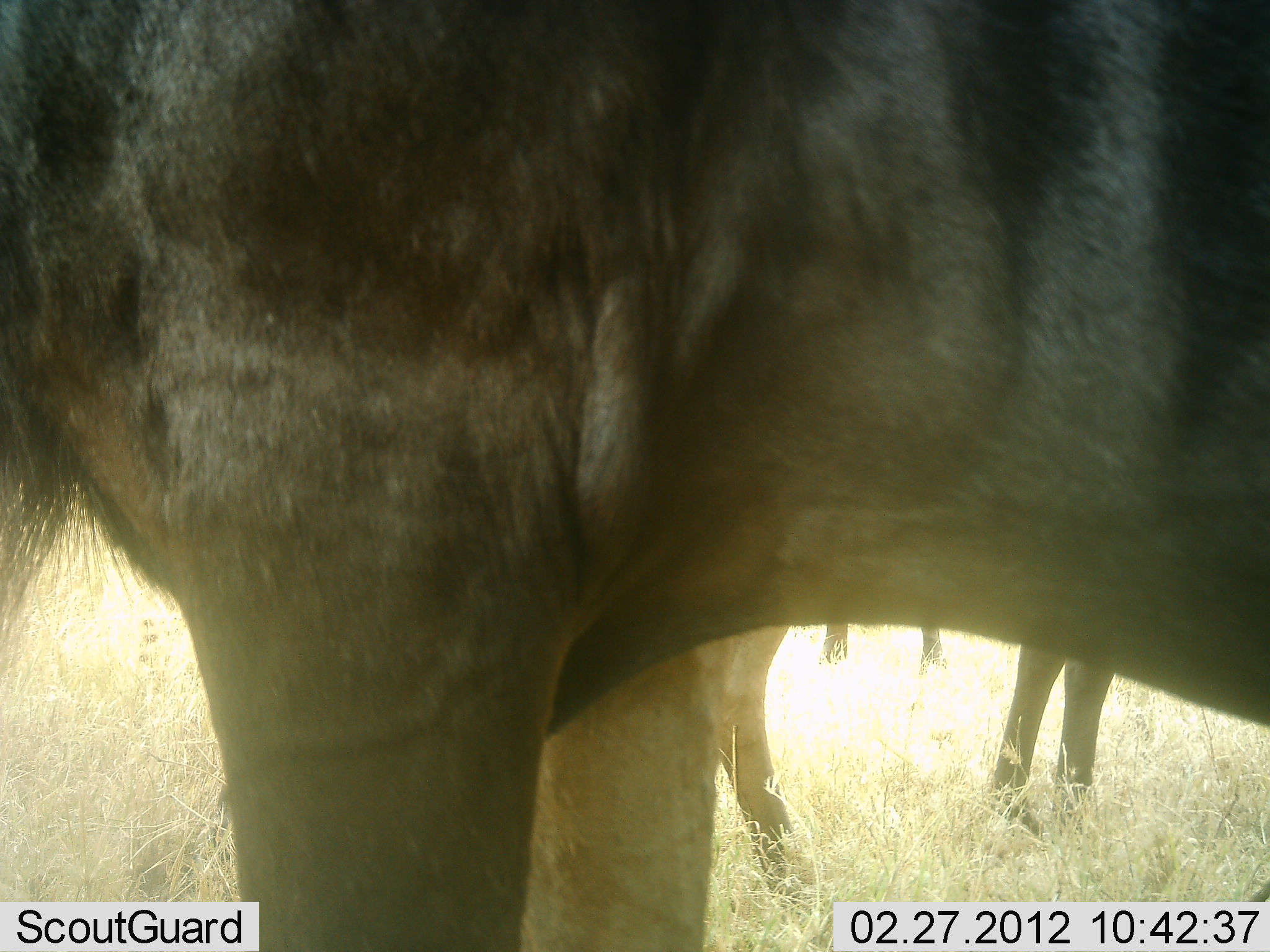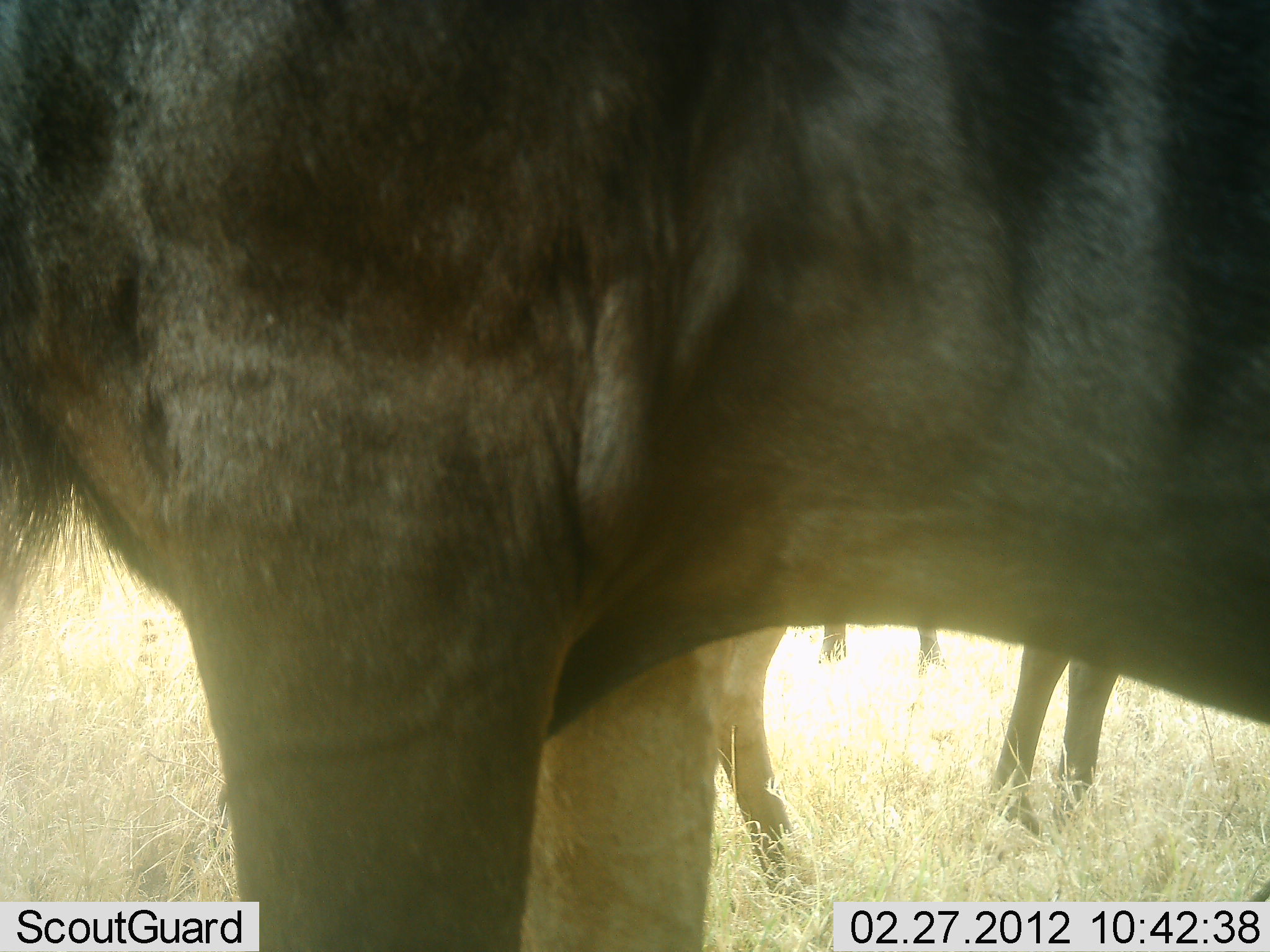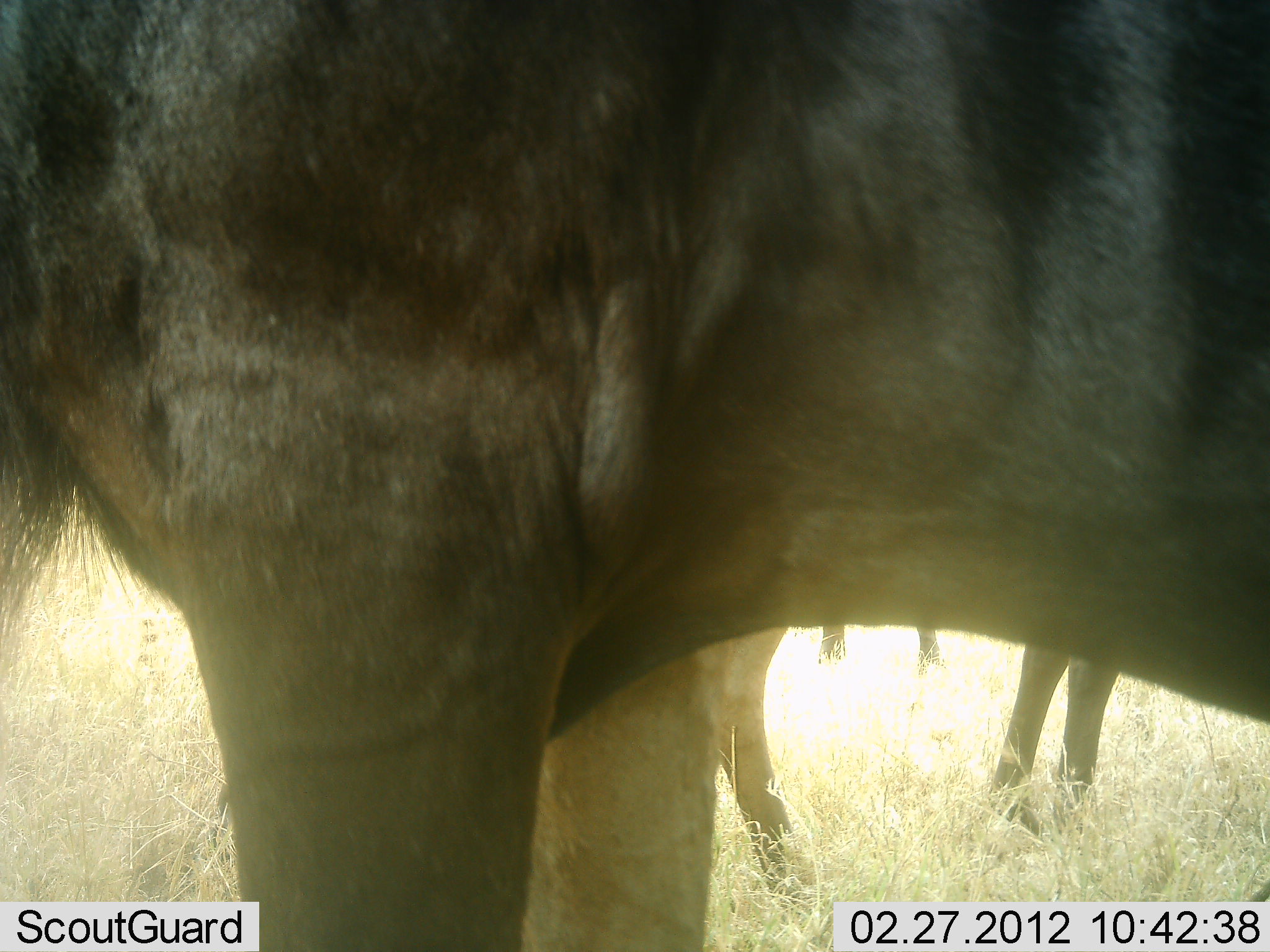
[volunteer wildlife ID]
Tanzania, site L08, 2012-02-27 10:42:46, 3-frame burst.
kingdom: Animalia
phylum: Chordata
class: Mammalia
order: Artiodactyla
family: Bovidae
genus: Connochaetes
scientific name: Connochaetes taurinus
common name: blue wildebeest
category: wildebeest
Wildebeest (blue wildebeest) (Connochaetes taurinus), count 3. Behavior (volunteer vote fractions): standing 92%, resting 8%, moving 0%, interacting 0%. Young present (vote fraction): 0%. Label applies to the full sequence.